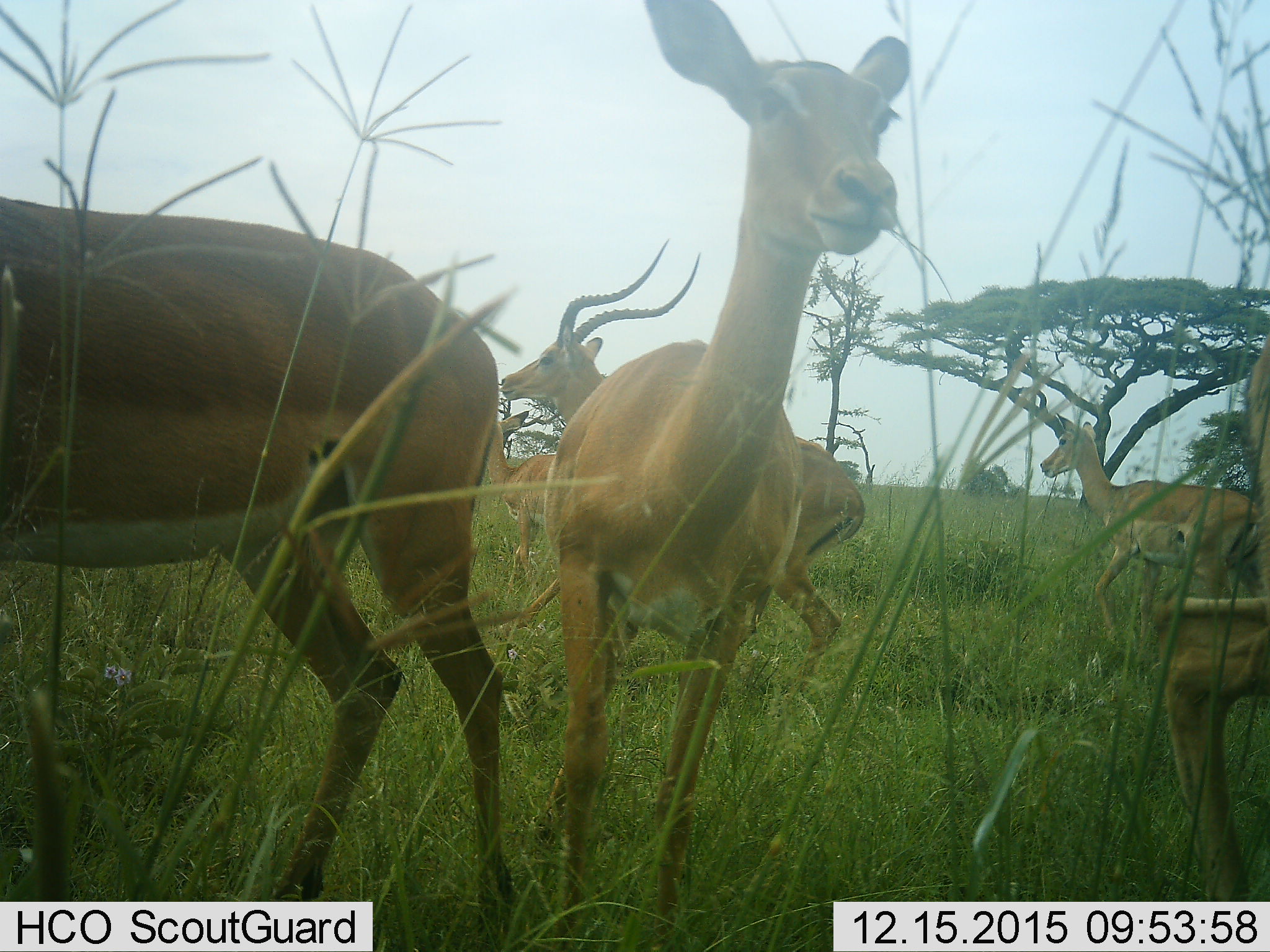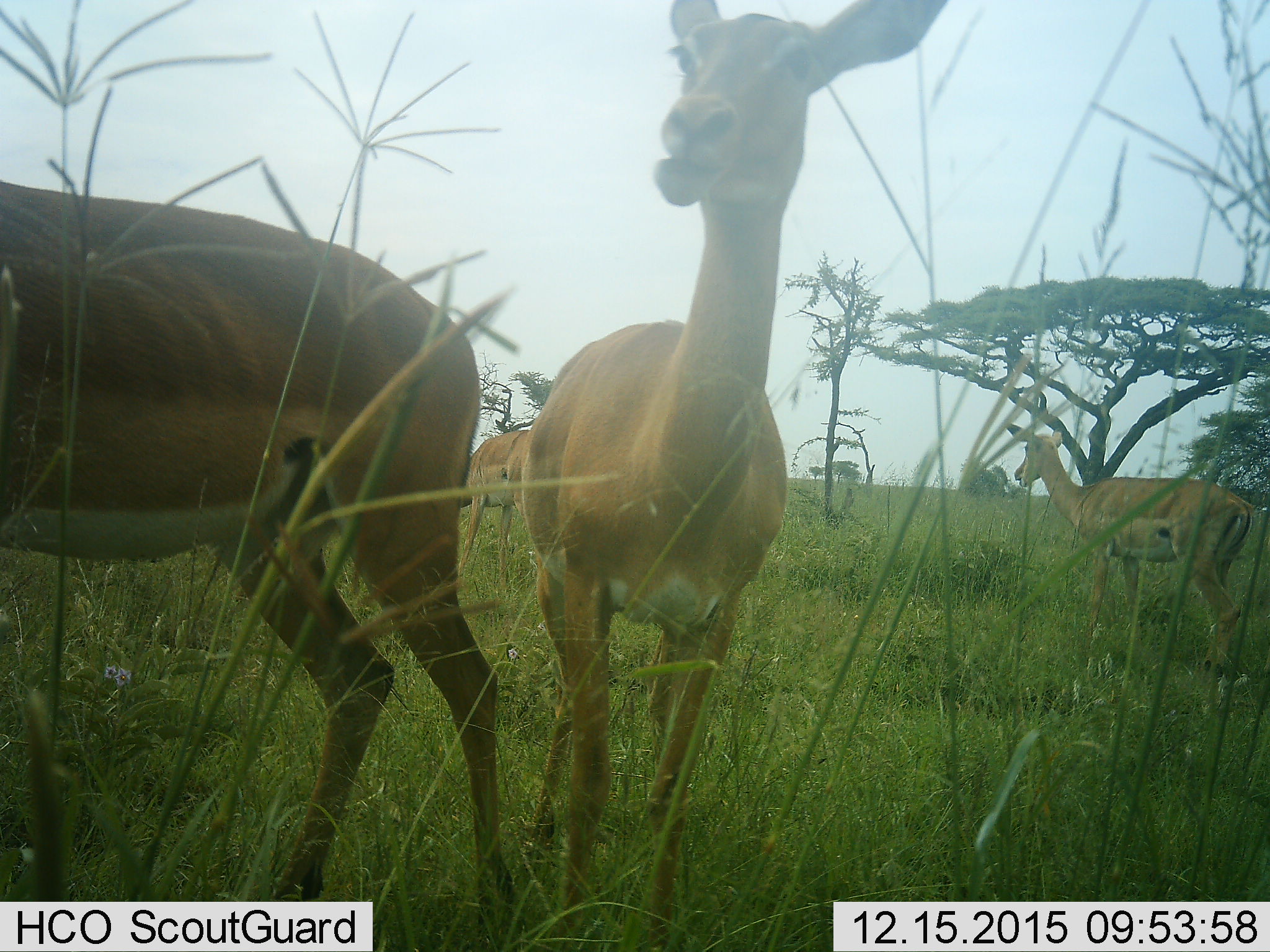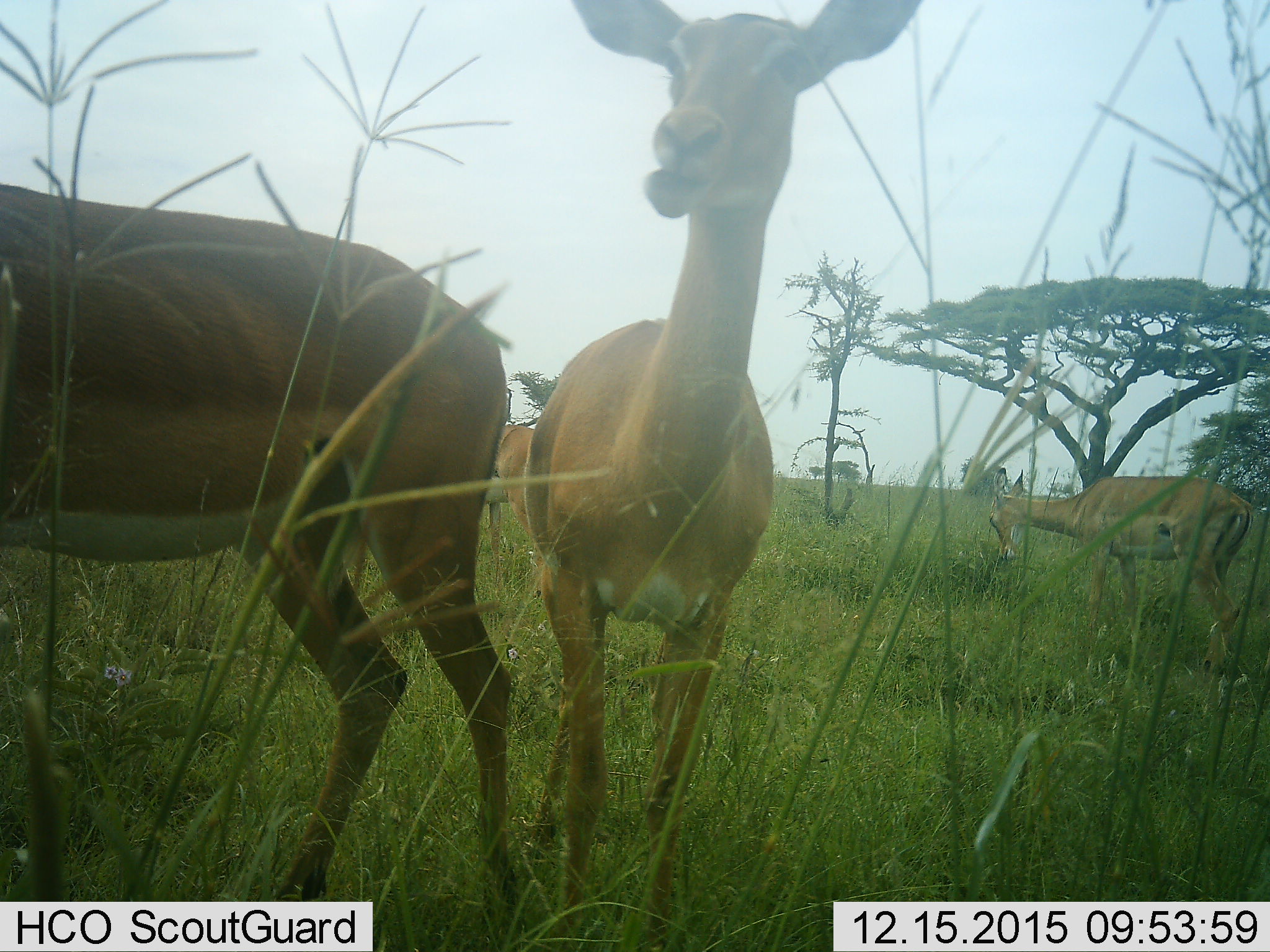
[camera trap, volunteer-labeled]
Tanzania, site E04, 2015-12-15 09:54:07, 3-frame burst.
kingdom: Animalia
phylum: Chordata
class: Mammalia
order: Artiodactyla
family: Bovidae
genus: Aepyceros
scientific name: Aepyceros melampus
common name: impala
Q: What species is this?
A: Impala (Aepyceros melampus).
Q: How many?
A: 6.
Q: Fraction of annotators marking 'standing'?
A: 80%.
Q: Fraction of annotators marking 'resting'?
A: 0%.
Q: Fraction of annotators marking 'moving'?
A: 90%.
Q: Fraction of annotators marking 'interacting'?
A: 0%.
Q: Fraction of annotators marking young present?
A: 10%.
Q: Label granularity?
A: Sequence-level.